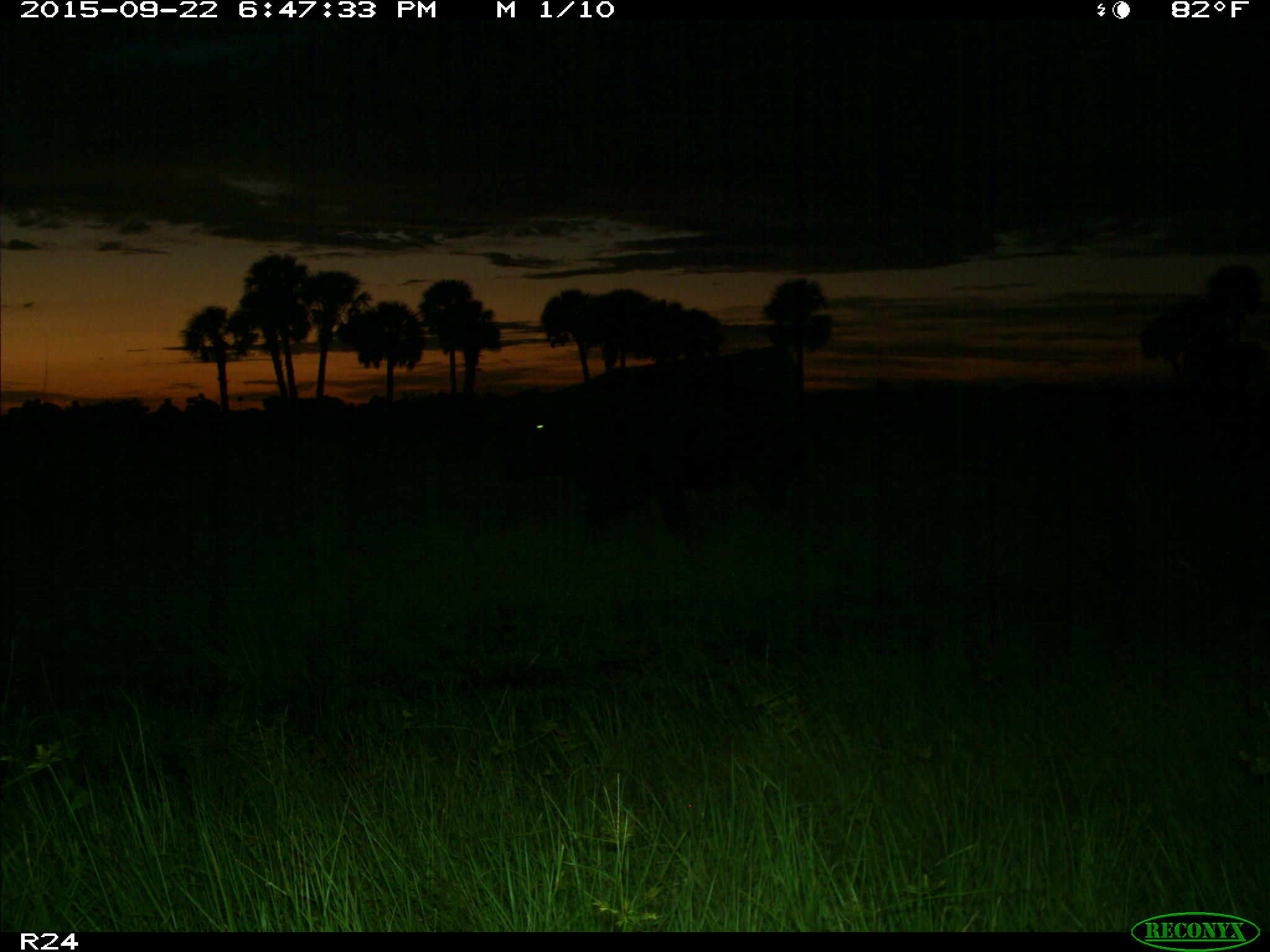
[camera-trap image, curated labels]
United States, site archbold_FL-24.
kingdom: Animalia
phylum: Chordata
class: Mammalia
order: Artiodactyla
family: Bovidae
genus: Bos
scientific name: Bos taurus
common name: domestic cow